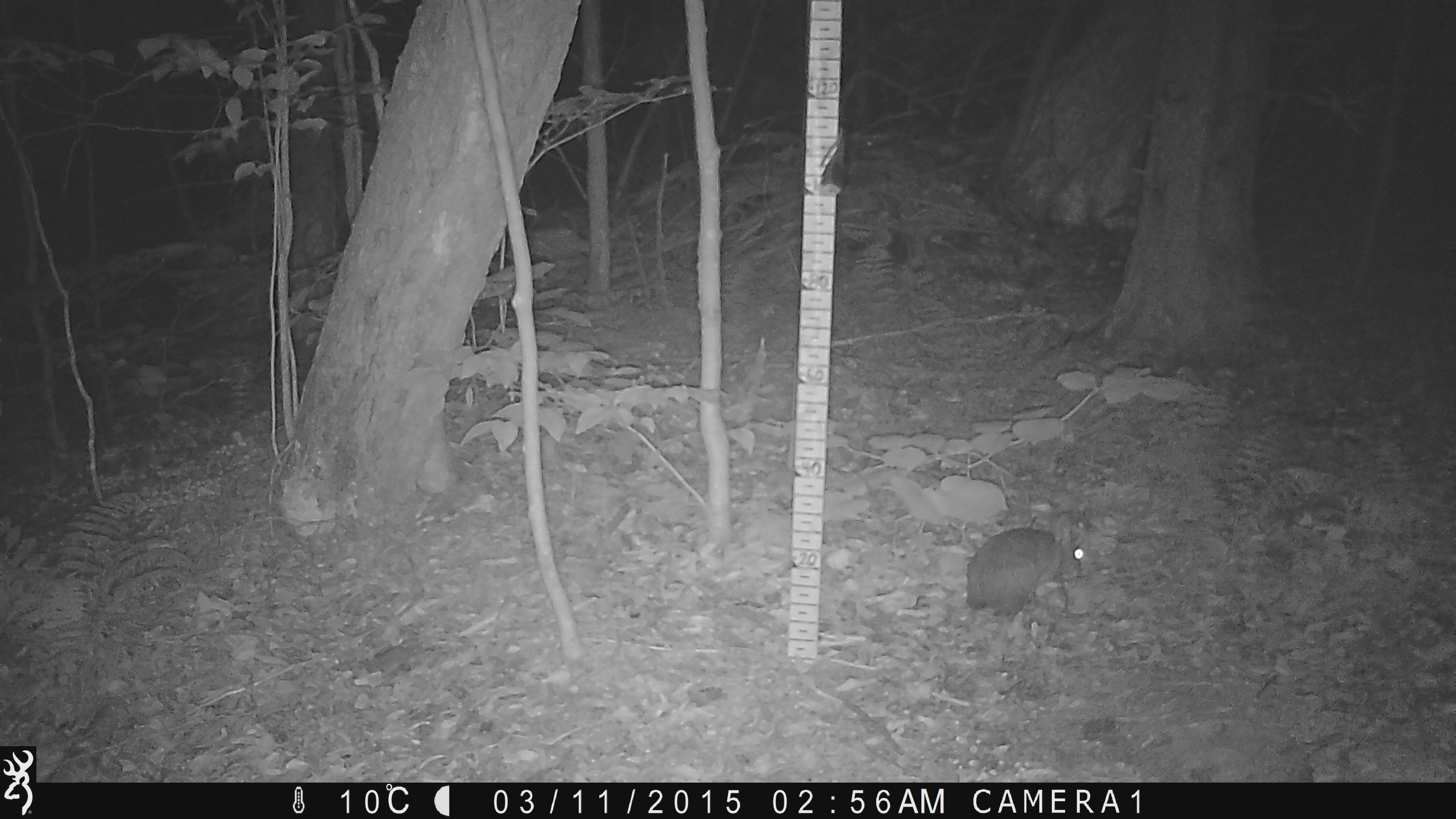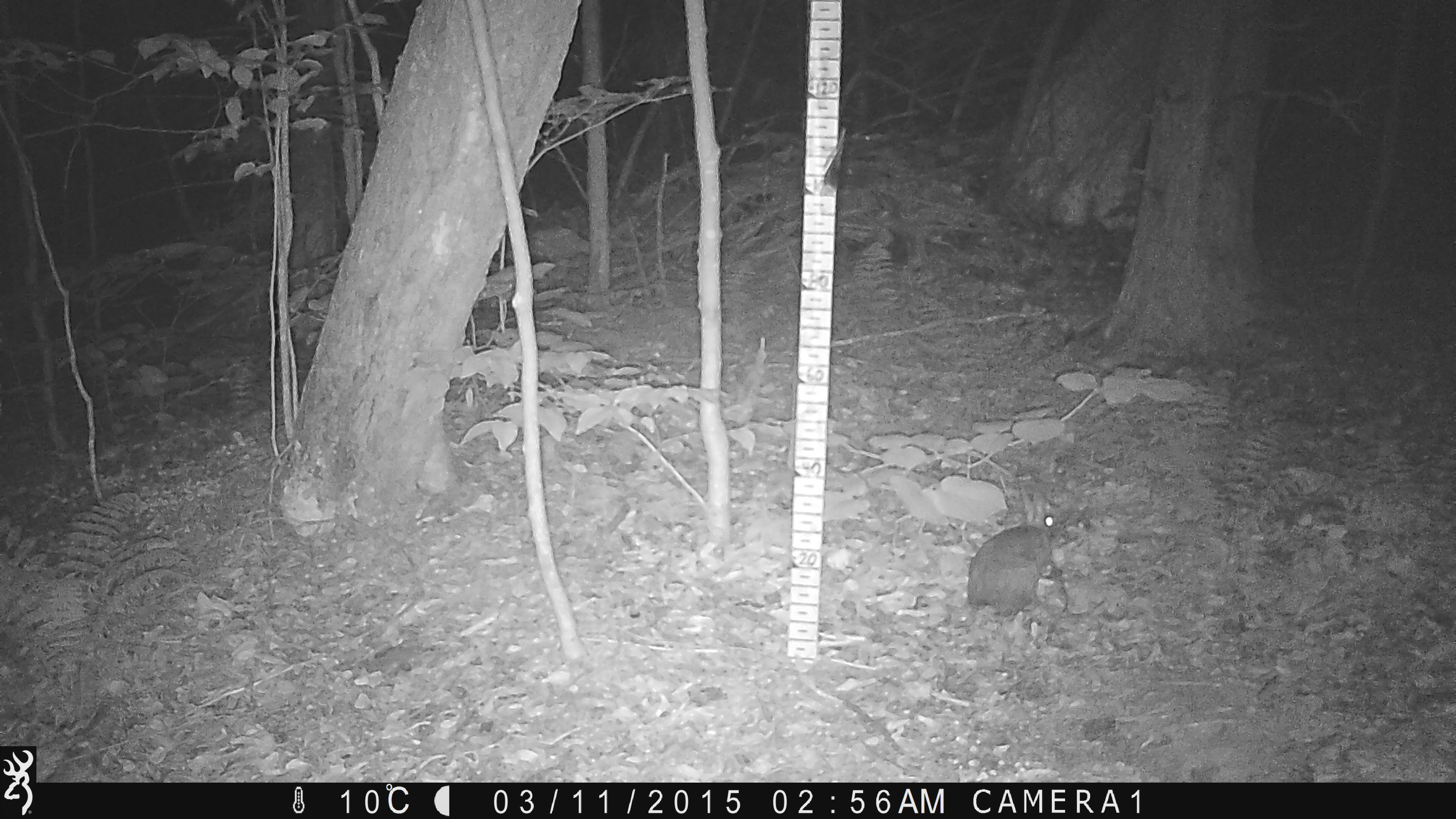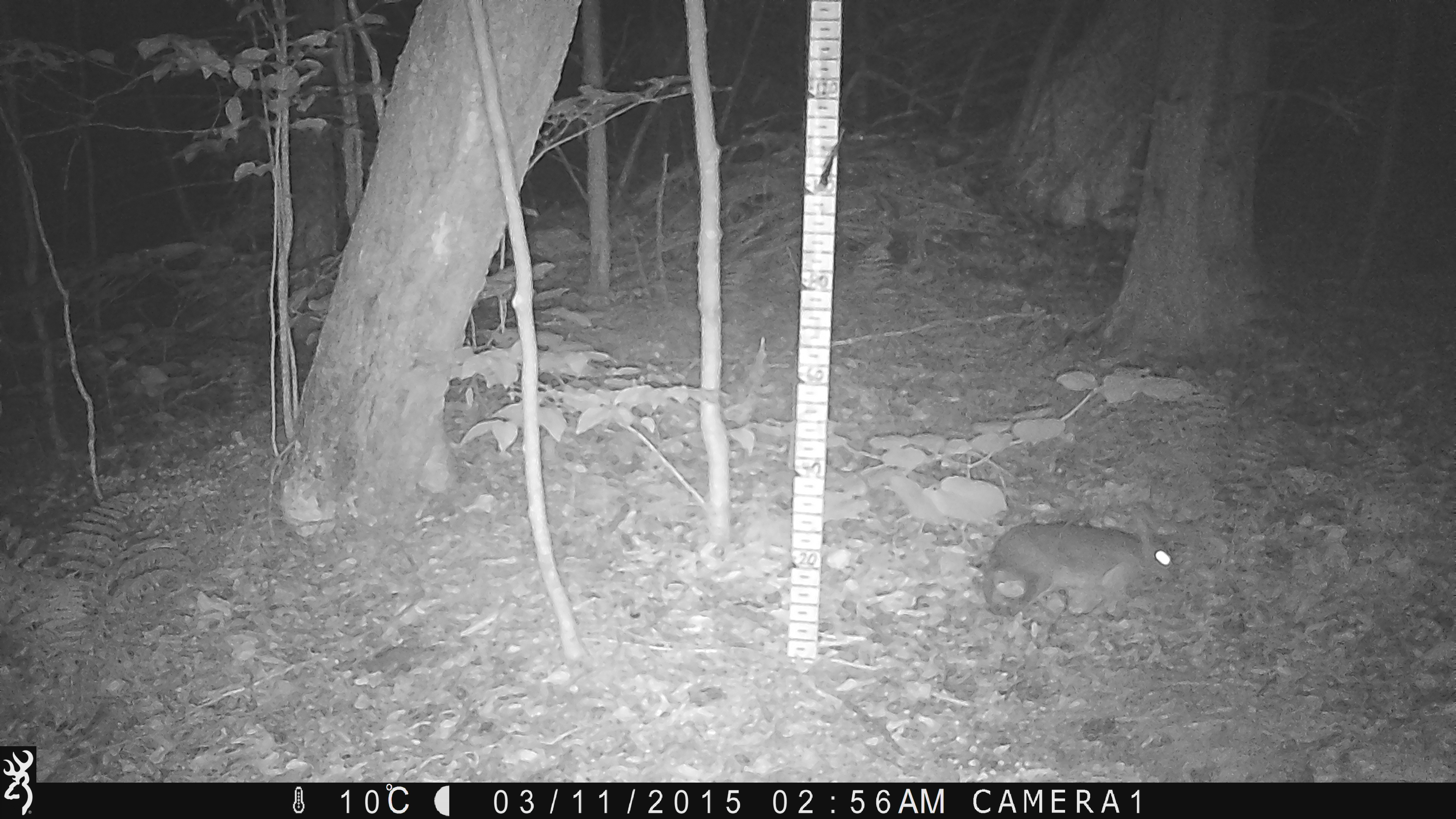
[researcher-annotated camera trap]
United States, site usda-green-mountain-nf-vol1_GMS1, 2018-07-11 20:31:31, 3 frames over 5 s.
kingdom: Animalia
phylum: Chordata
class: Mammalia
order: Lagomorpha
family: Leporidae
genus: Lepus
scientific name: Lepus americanus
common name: snowshoe hare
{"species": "snowshoe hare (Lepus americanus)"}